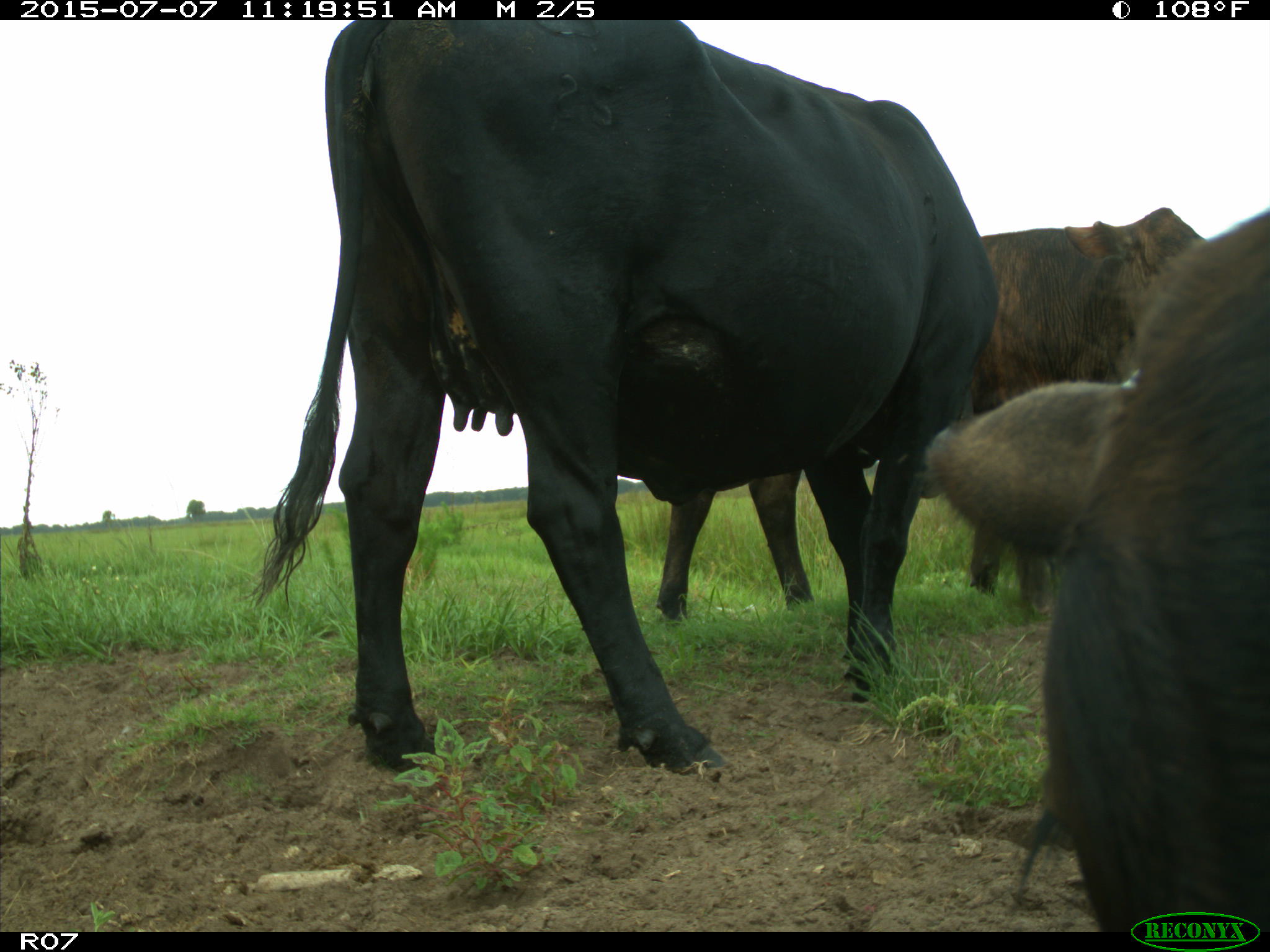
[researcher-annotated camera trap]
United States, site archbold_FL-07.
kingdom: Animalia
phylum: Chordata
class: Mammalia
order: Artiodactyla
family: Bovidae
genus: Bos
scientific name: Bos taurus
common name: domestic cow